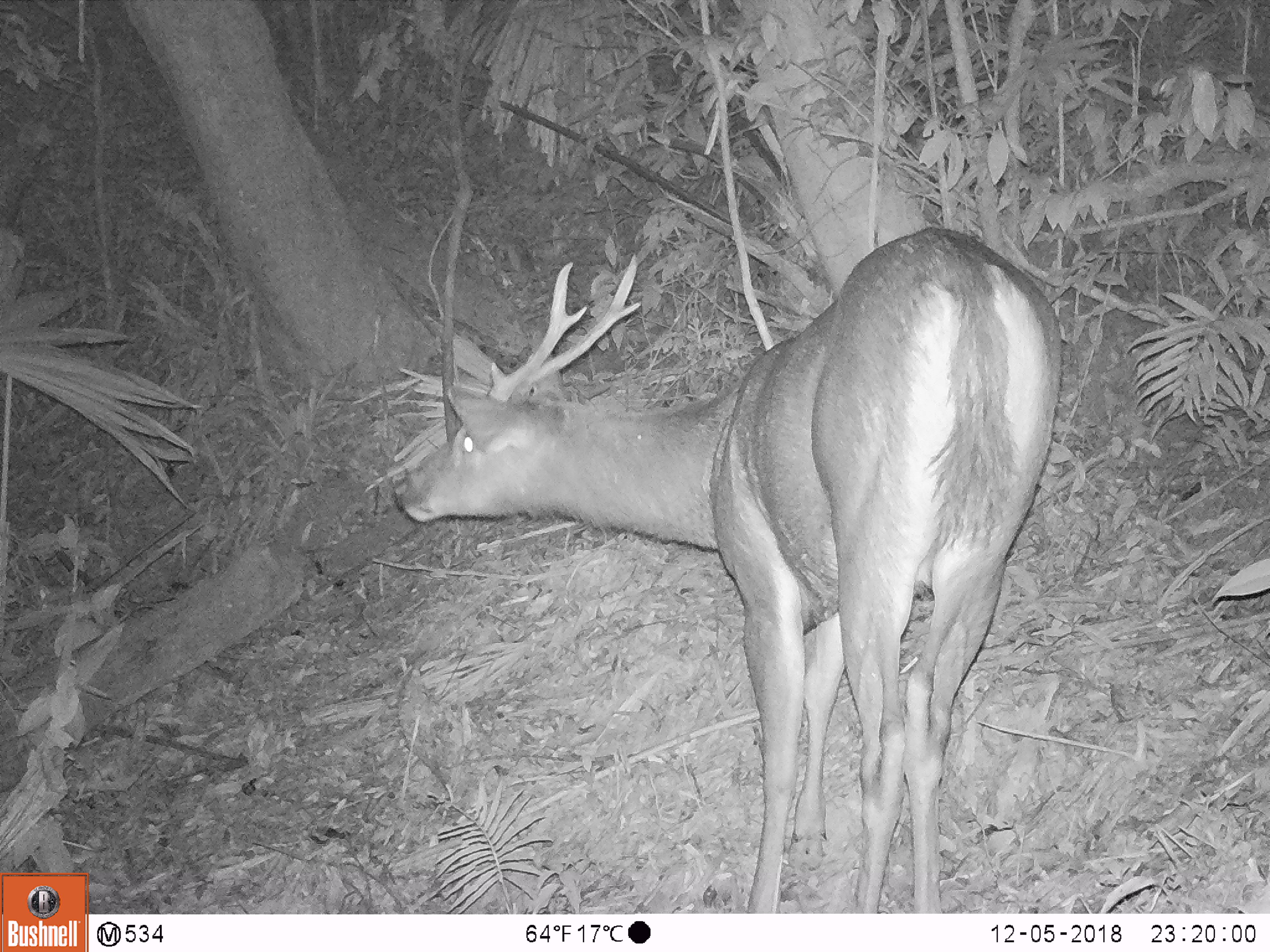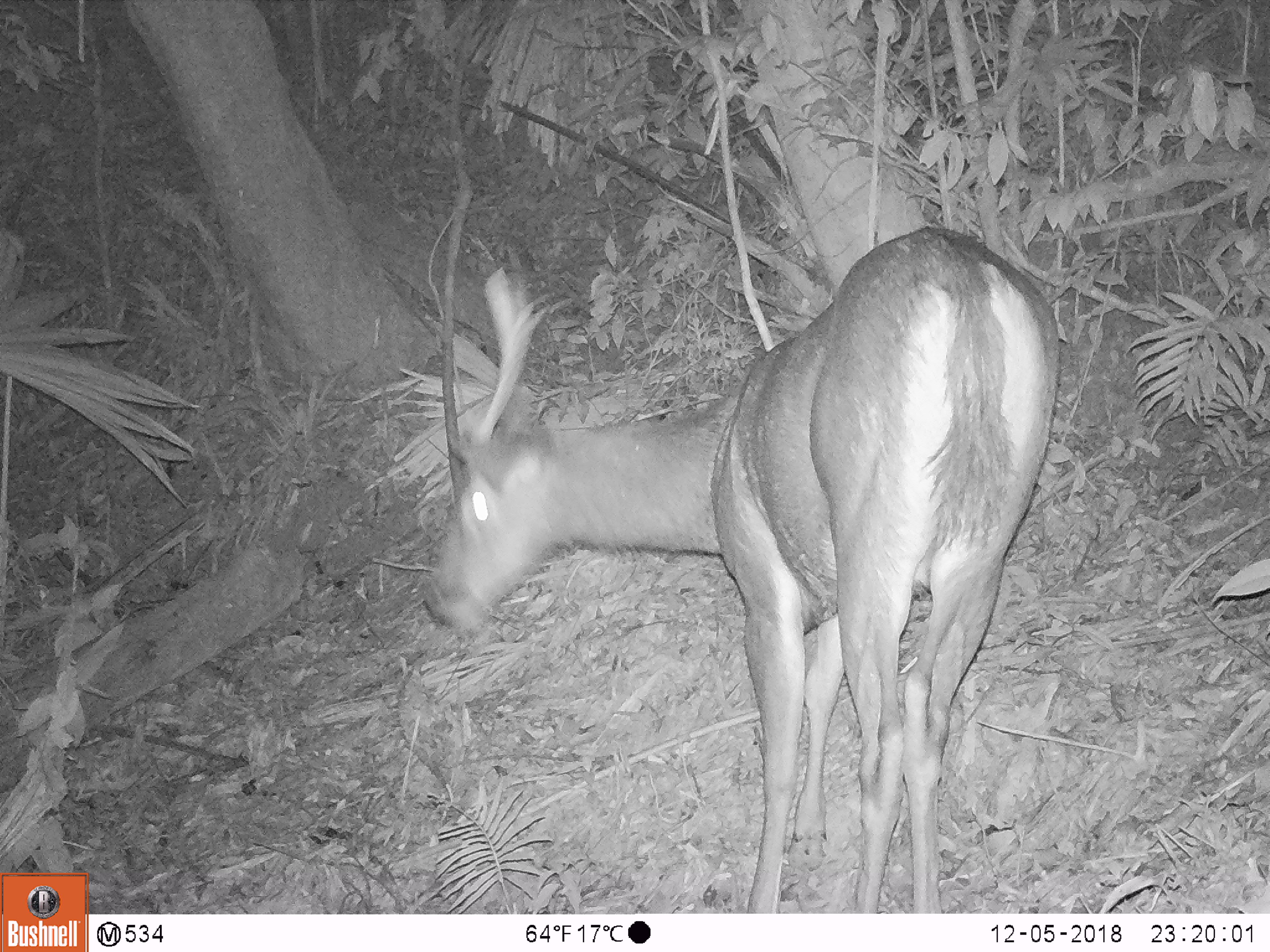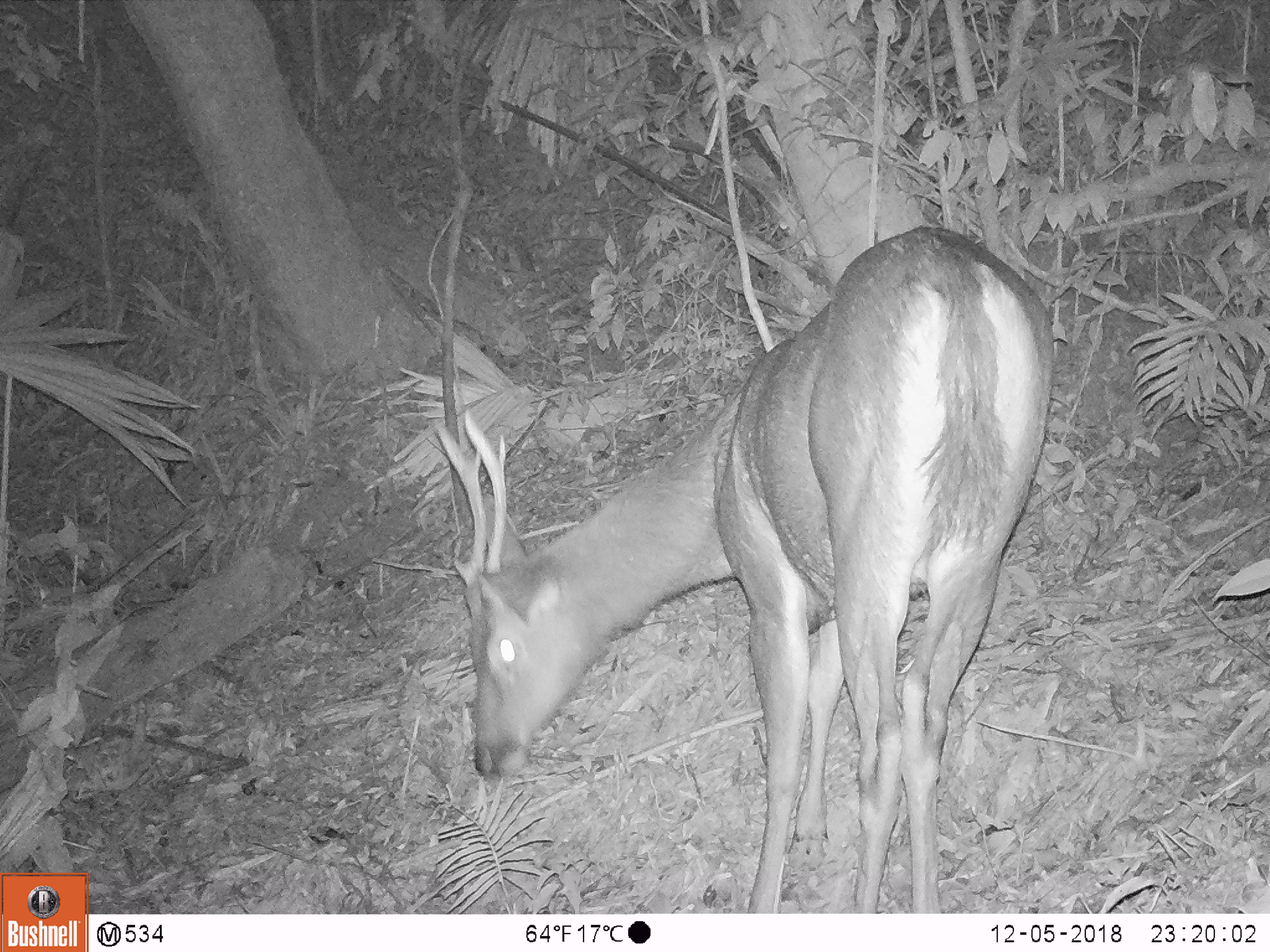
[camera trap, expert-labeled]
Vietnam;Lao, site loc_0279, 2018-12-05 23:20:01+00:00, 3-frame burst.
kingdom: Animalia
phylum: Chordata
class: Mammalia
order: Artiodactyla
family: Cervidae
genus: Rusa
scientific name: Rusa unicolor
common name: sambar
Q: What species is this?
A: Sambar (Rusa unicolor).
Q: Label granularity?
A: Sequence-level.